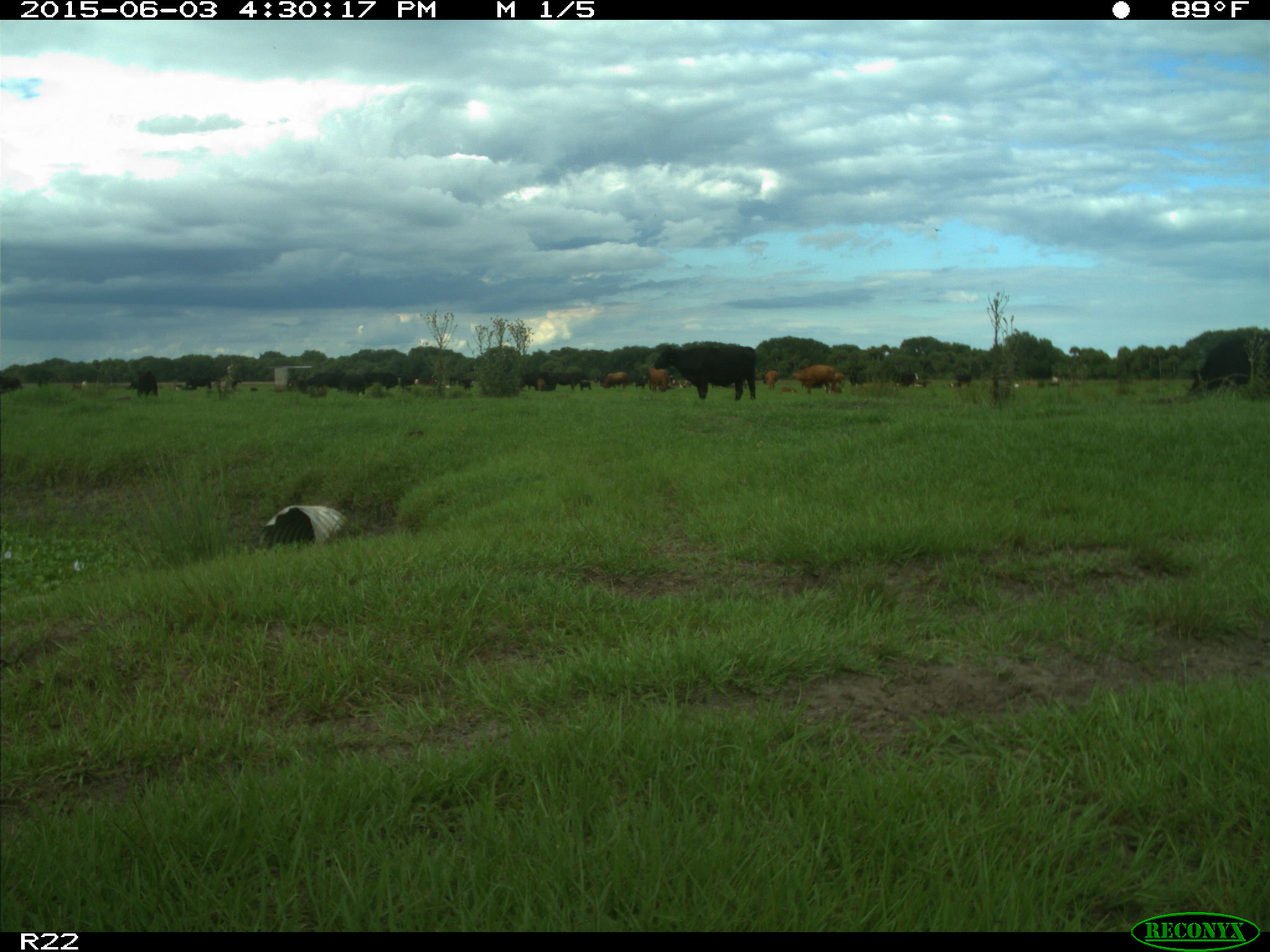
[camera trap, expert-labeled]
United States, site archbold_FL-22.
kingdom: Animalia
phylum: Chordata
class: Mammalia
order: Artiodactyla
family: Bovidae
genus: Bos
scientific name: Bos taurus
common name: domestic cow